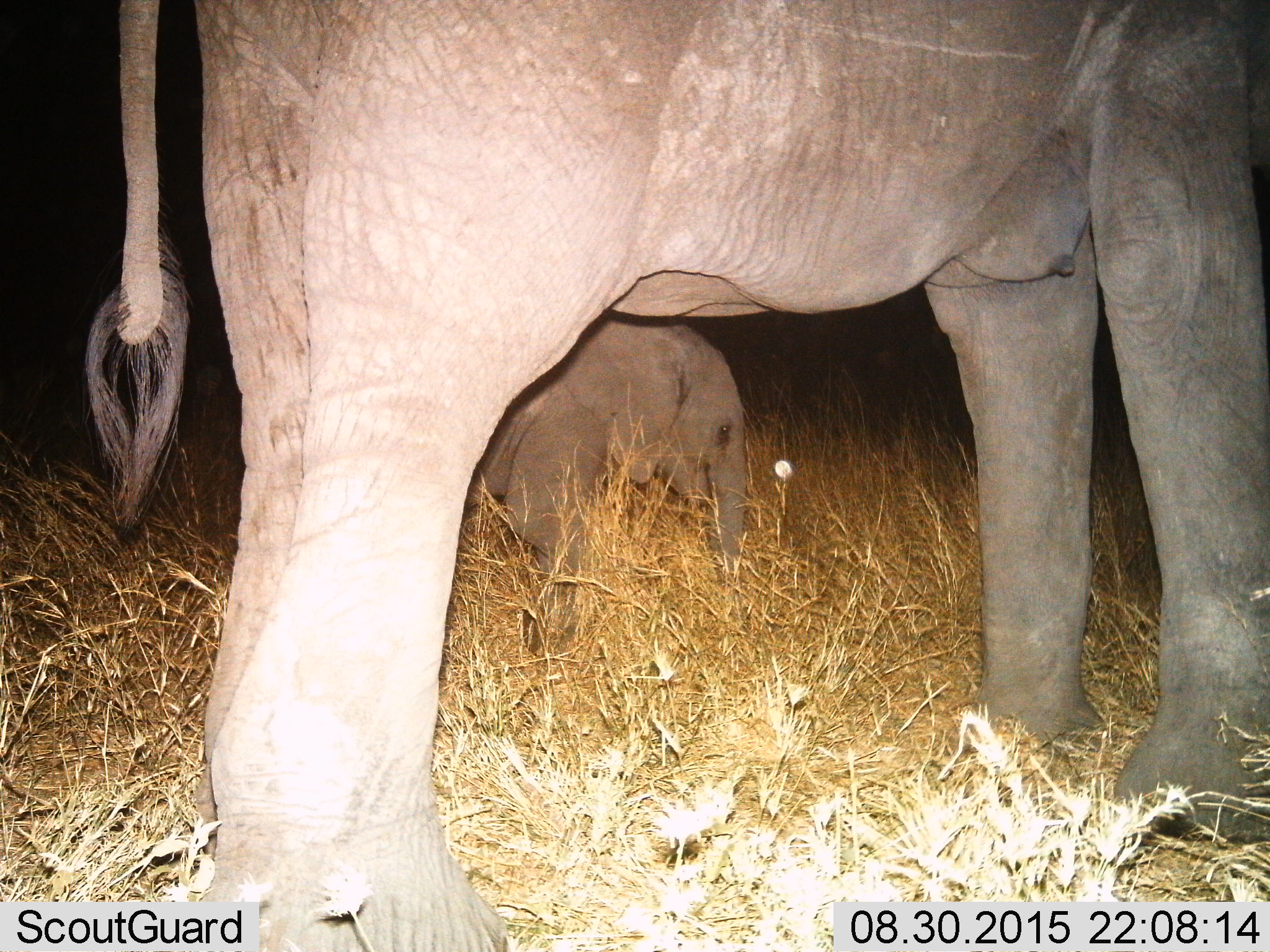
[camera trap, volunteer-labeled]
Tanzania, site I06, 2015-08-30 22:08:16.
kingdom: Animalia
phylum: Chordata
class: Mammalia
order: Proboscidea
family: Elephantidae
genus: Loxodonta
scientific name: Loxodonta africana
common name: african bush elephant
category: elephant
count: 2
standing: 100%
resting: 10%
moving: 30%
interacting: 0%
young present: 90%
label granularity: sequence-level